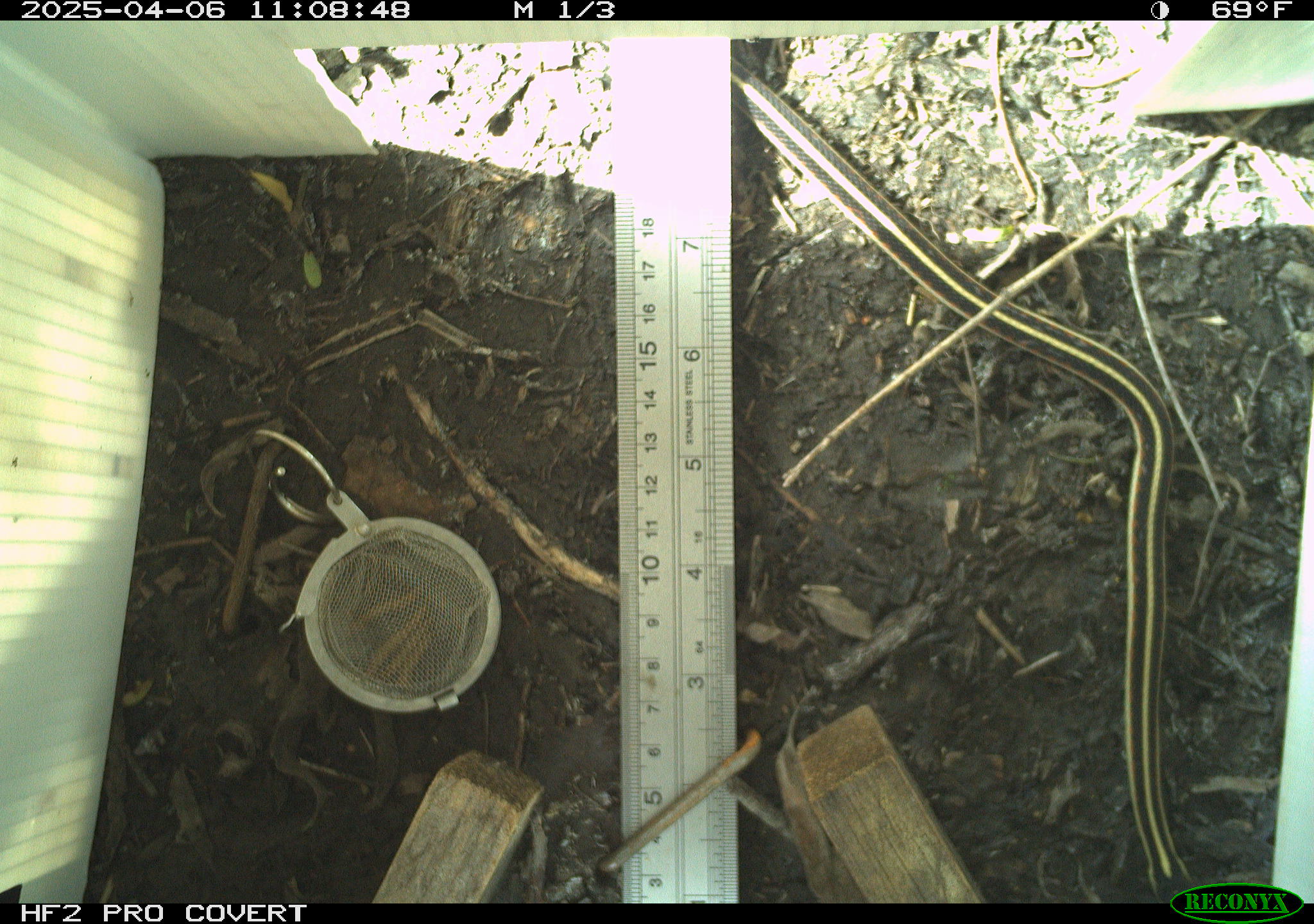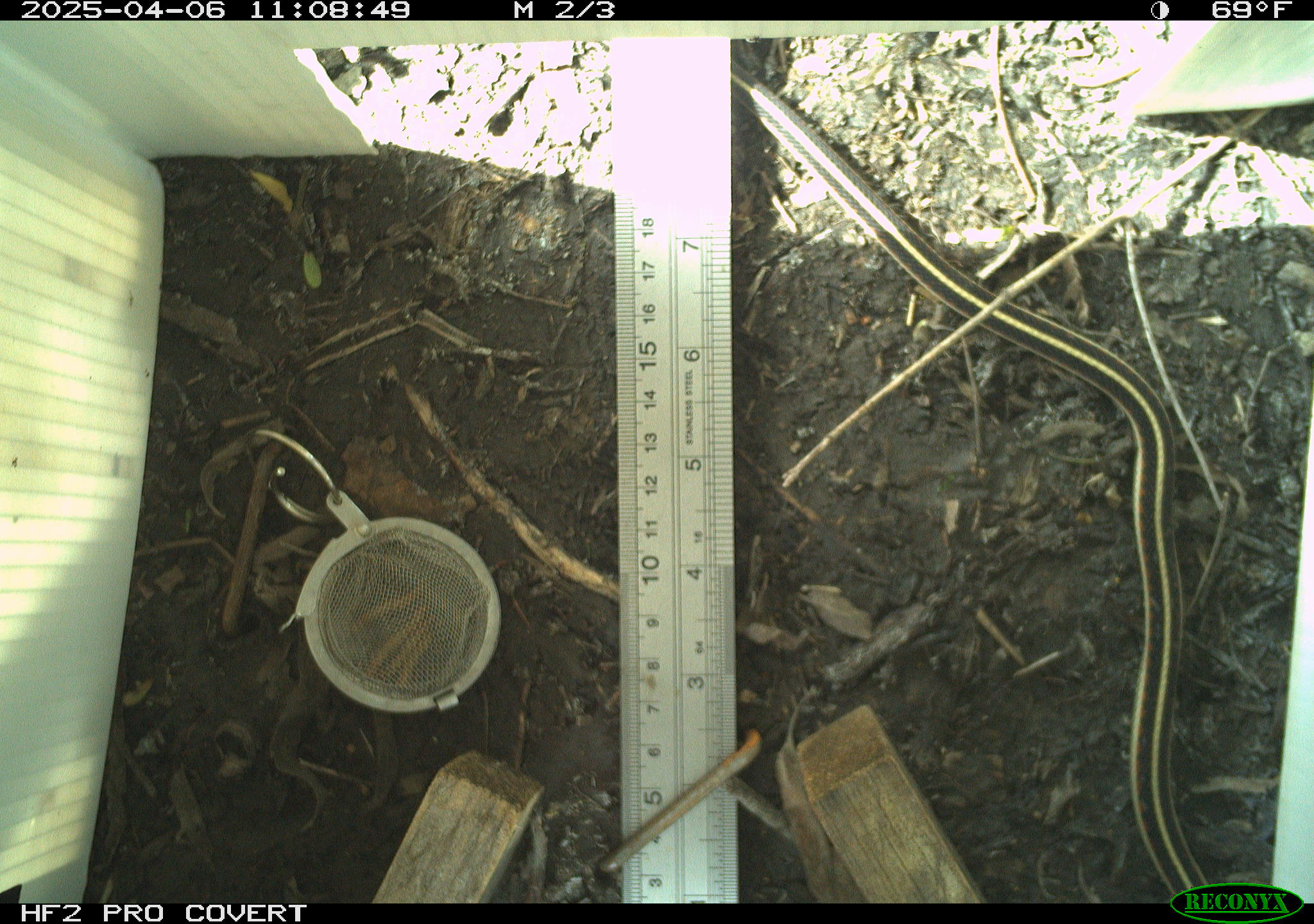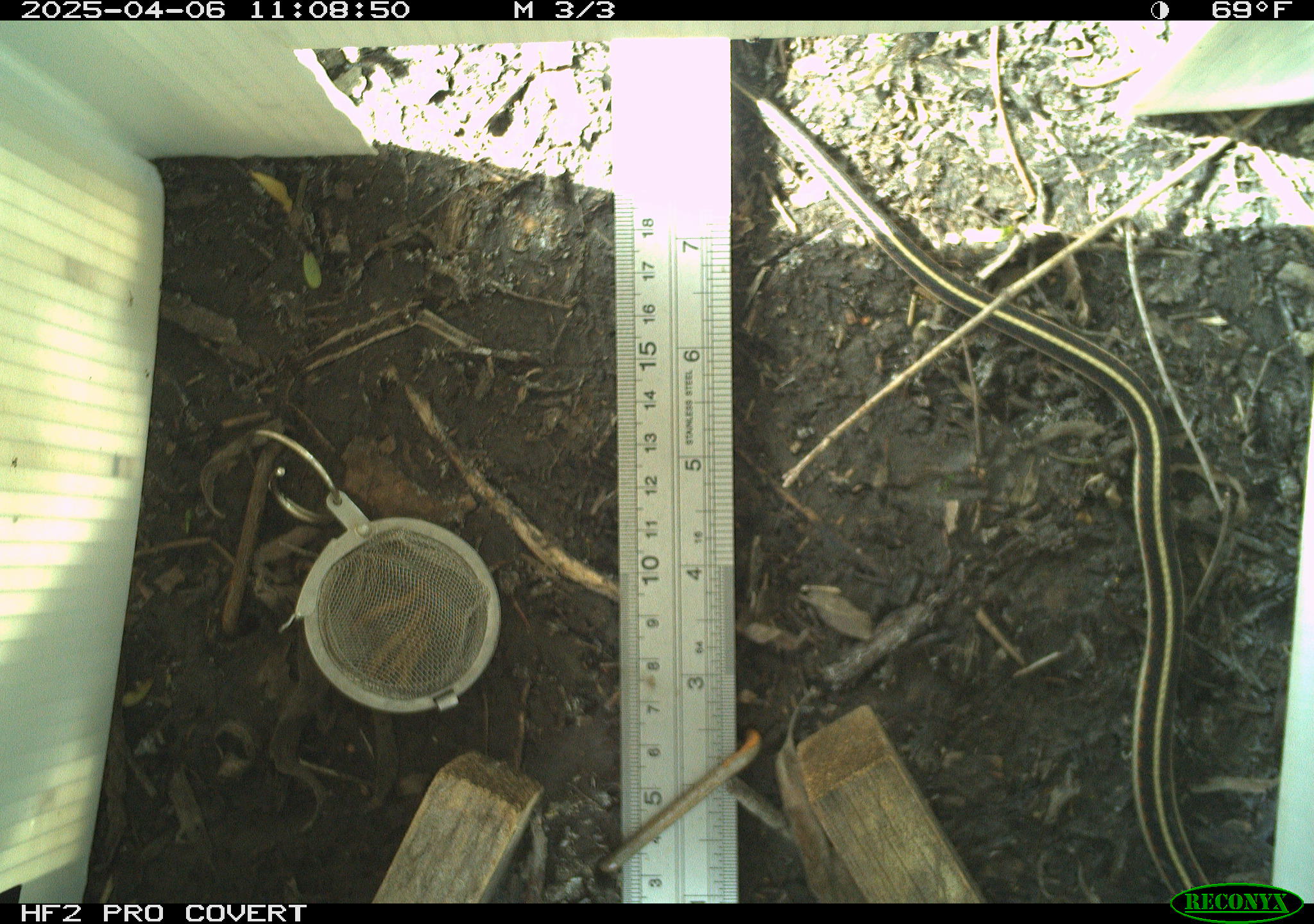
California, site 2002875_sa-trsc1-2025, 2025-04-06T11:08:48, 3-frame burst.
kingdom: Animalia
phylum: Chordata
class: Reptilia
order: Squamata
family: Colubridae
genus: Thamnophis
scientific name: Thamnophis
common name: american gartersnakes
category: thamnophis species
Thamnophis species (american gartersnakes) (Thamnophis).